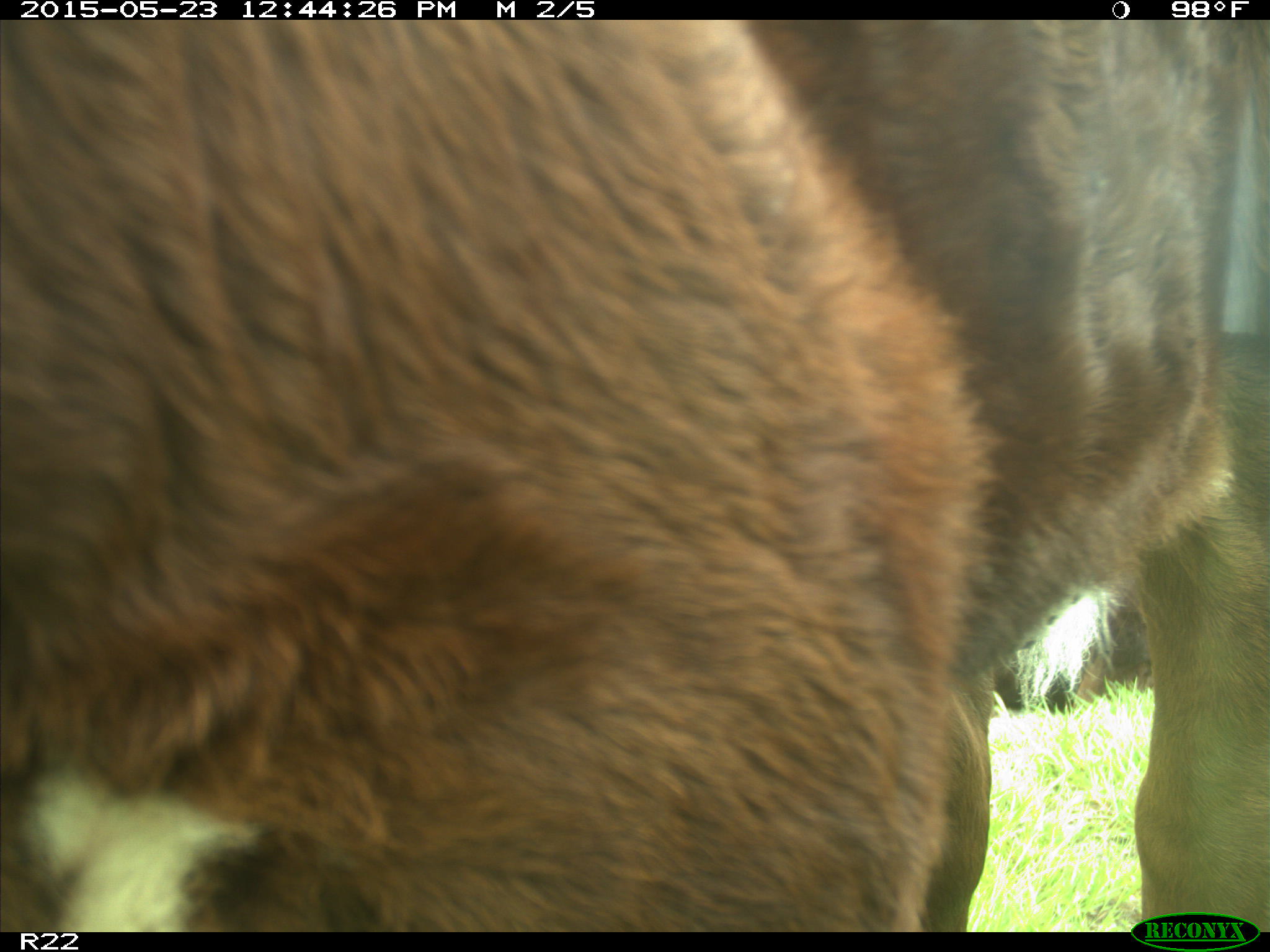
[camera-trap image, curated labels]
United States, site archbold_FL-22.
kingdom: Animalia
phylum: Chordata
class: Mammalia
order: Artiodactyla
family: Bovidae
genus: Bos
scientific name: Bos taurus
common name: domestic cow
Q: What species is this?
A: Bos taurus (domestic cow).